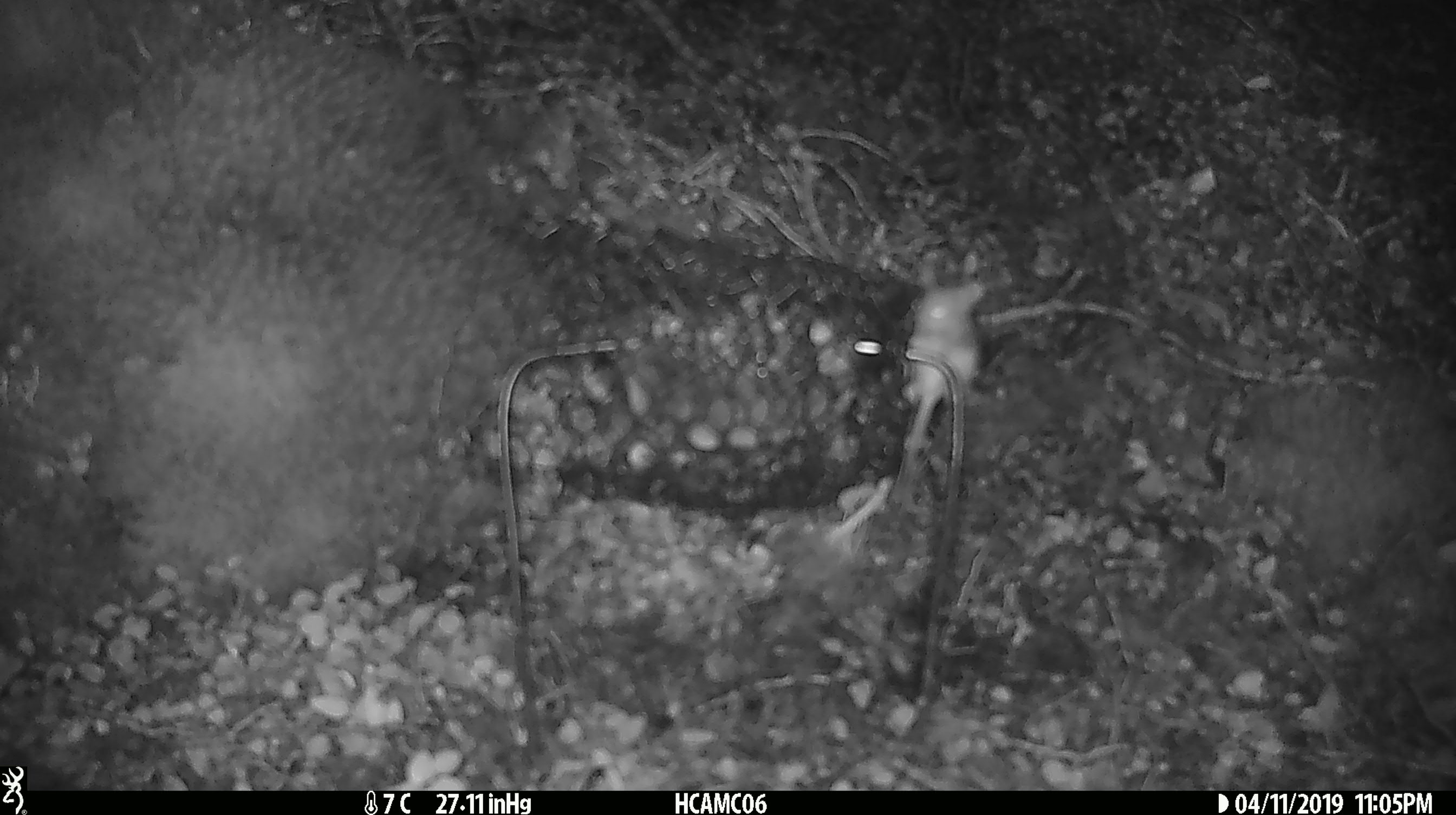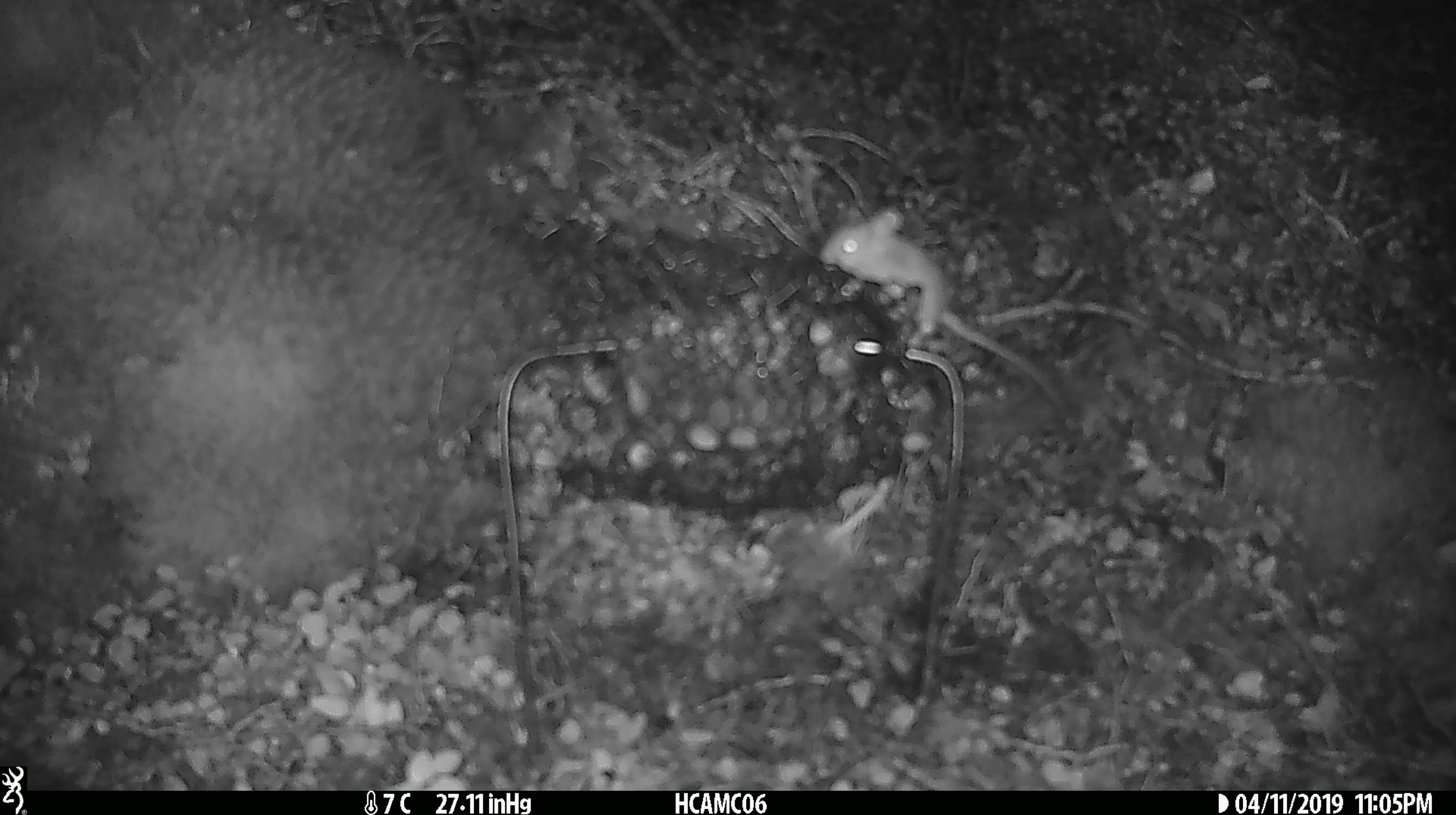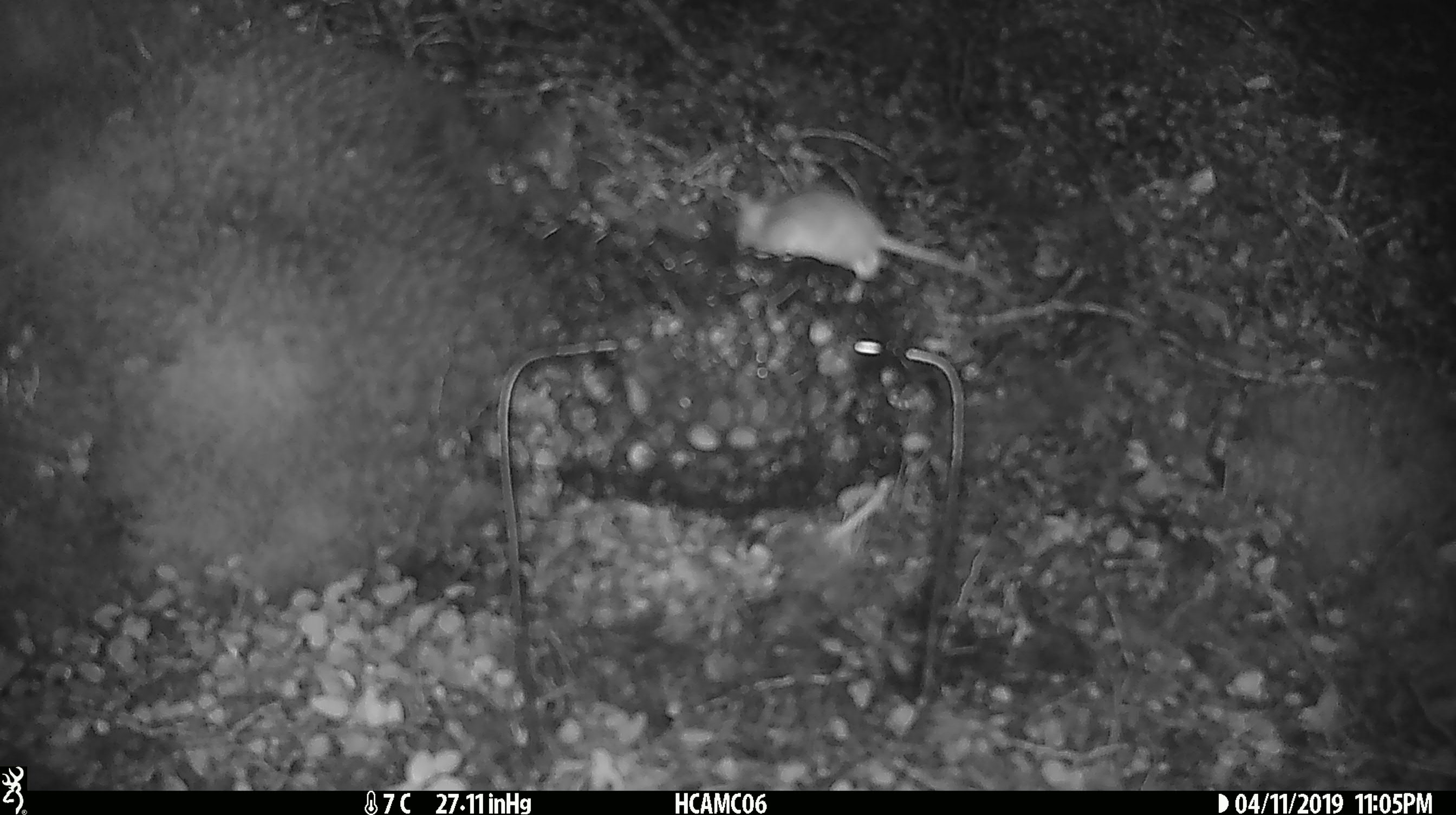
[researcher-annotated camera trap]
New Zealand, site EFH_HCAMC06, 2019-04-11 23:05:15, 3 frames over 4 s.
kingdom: Animalia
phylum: Chordata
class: Mammalia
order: Rodentia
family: Muridae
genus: Mus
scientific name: Mus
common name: mouse